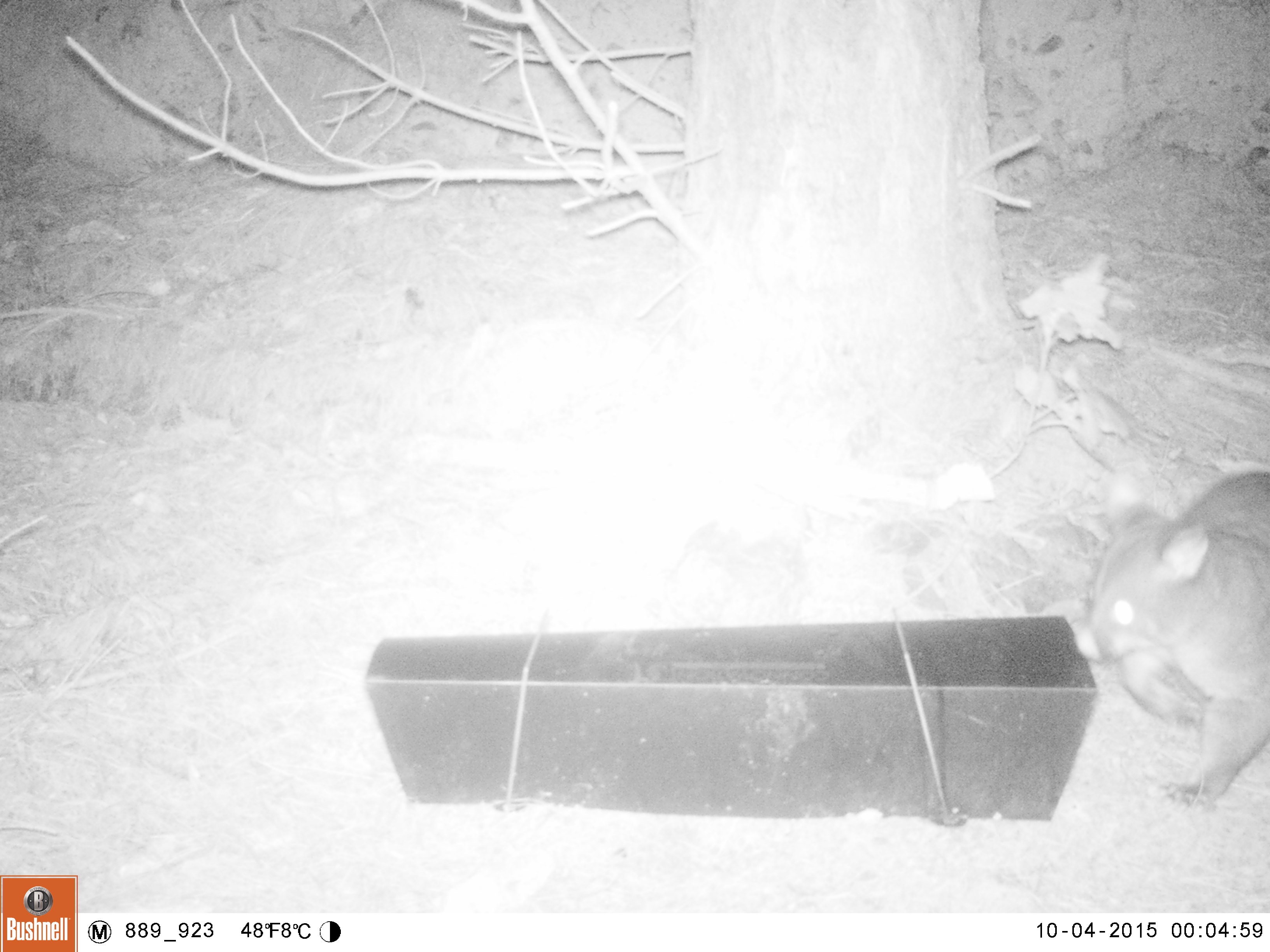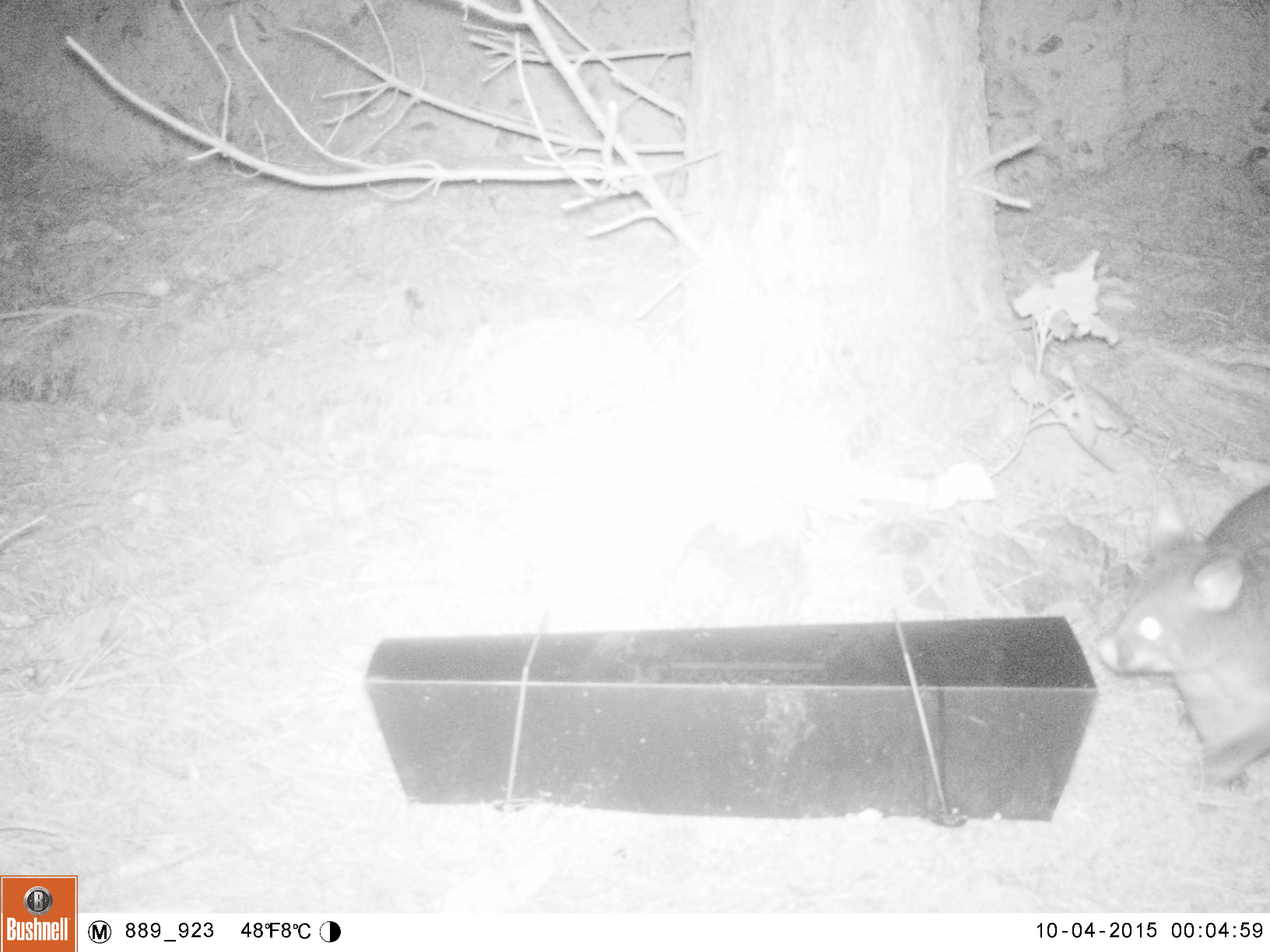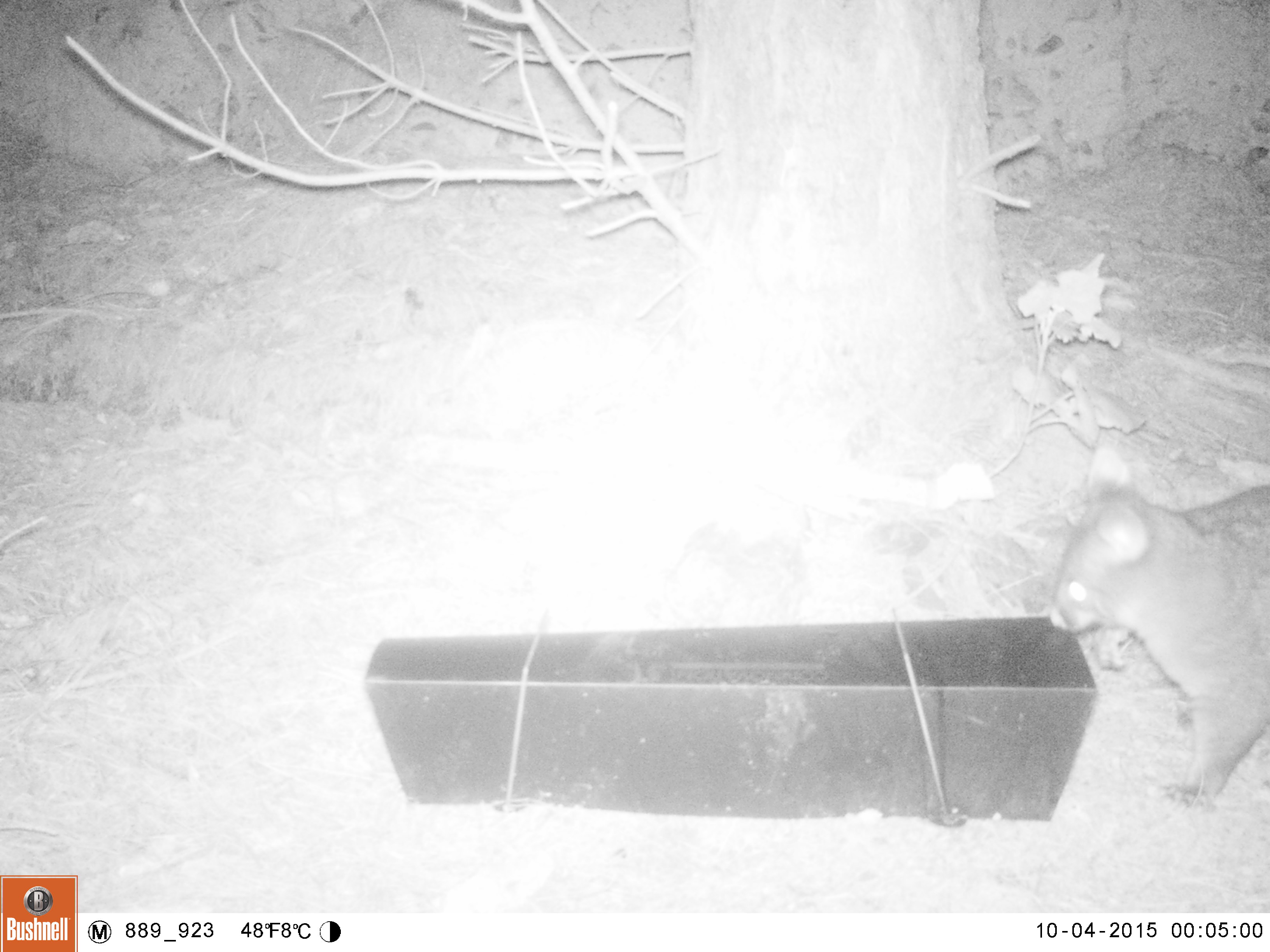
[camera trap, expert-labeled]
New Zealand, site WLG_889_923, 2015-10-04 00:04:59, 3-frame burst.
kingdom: Animalia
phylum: Chordata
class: Mammalia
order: Diprotodontia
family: Phalangeridae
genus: Trichosurus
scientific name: Trichosurus vulpecula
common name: common brushtail possum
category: possum